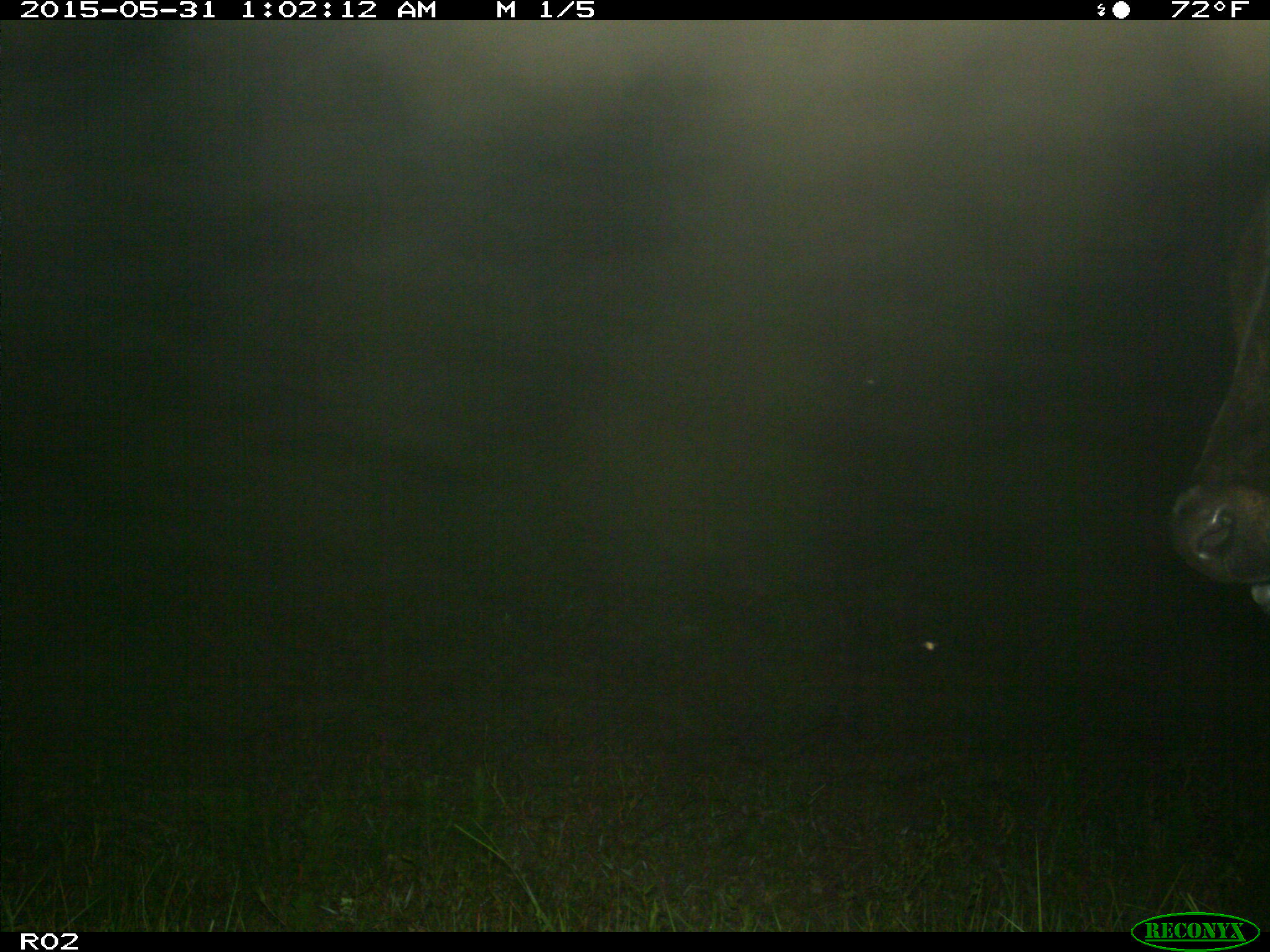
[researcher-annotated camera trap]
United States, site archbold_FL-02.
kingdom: Animalia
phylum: Chordata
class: Mammalia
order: Artiodactyla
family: Bovidae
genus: Bos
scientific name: Bos taurus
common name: domestic cow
Bos taurus (domestic cow).